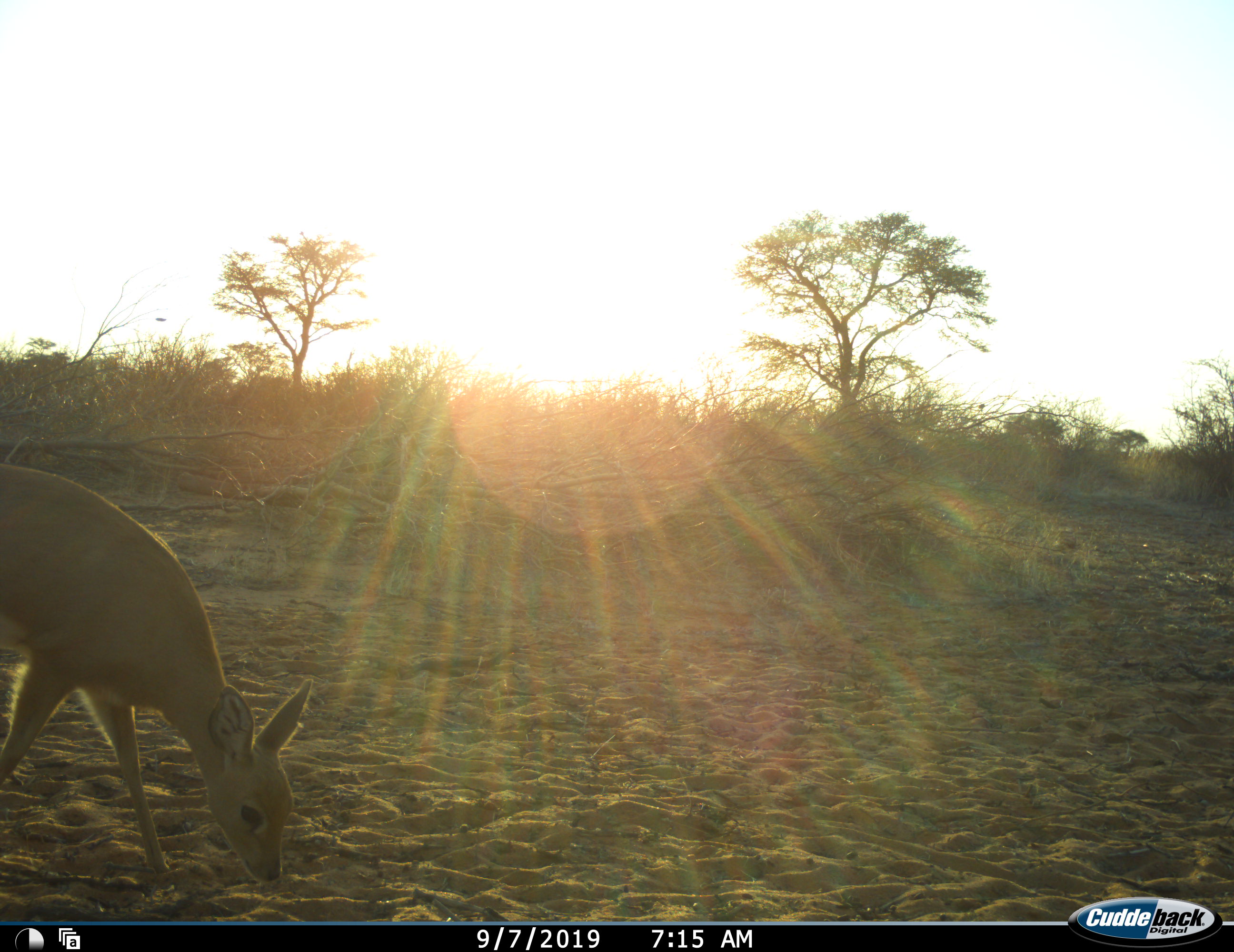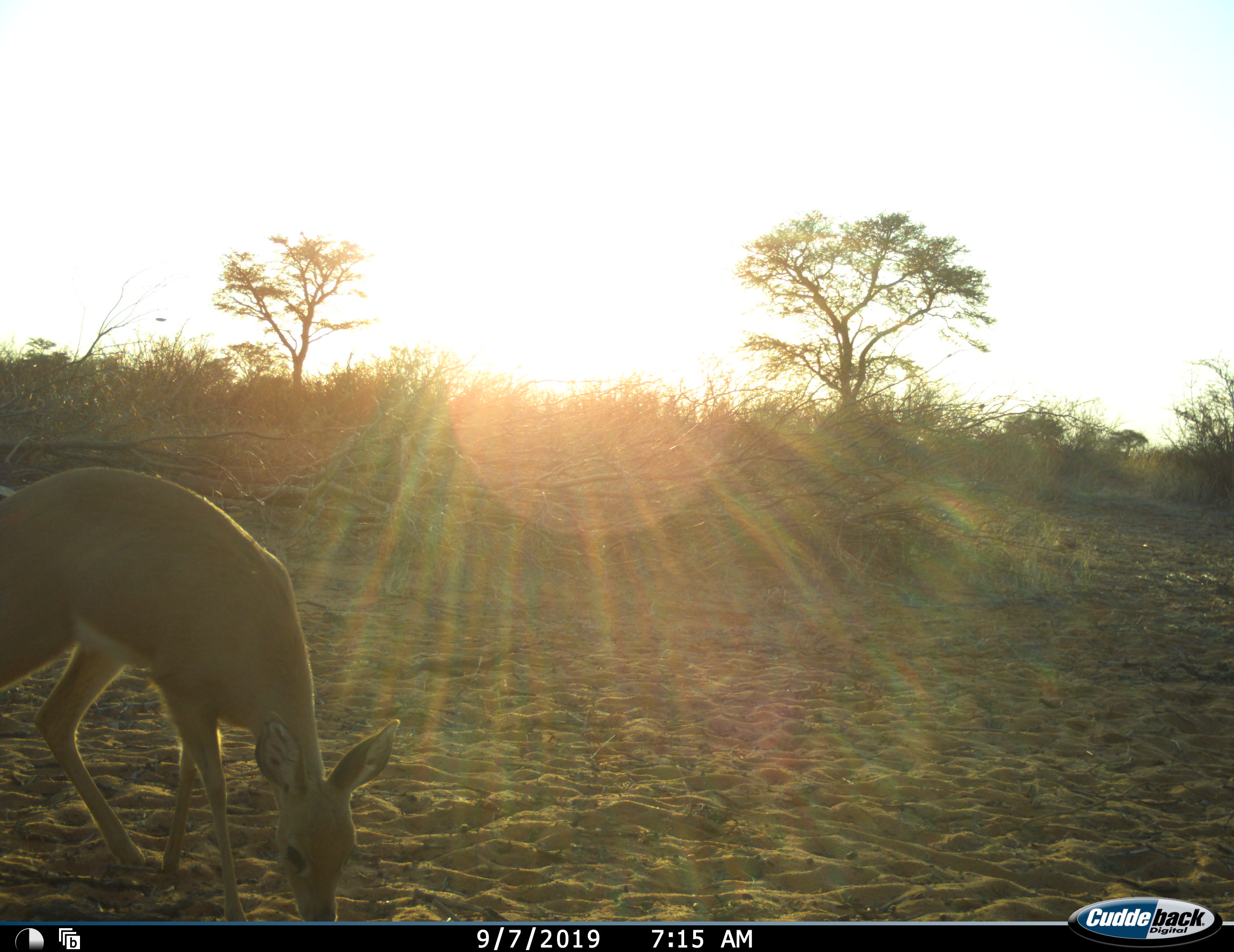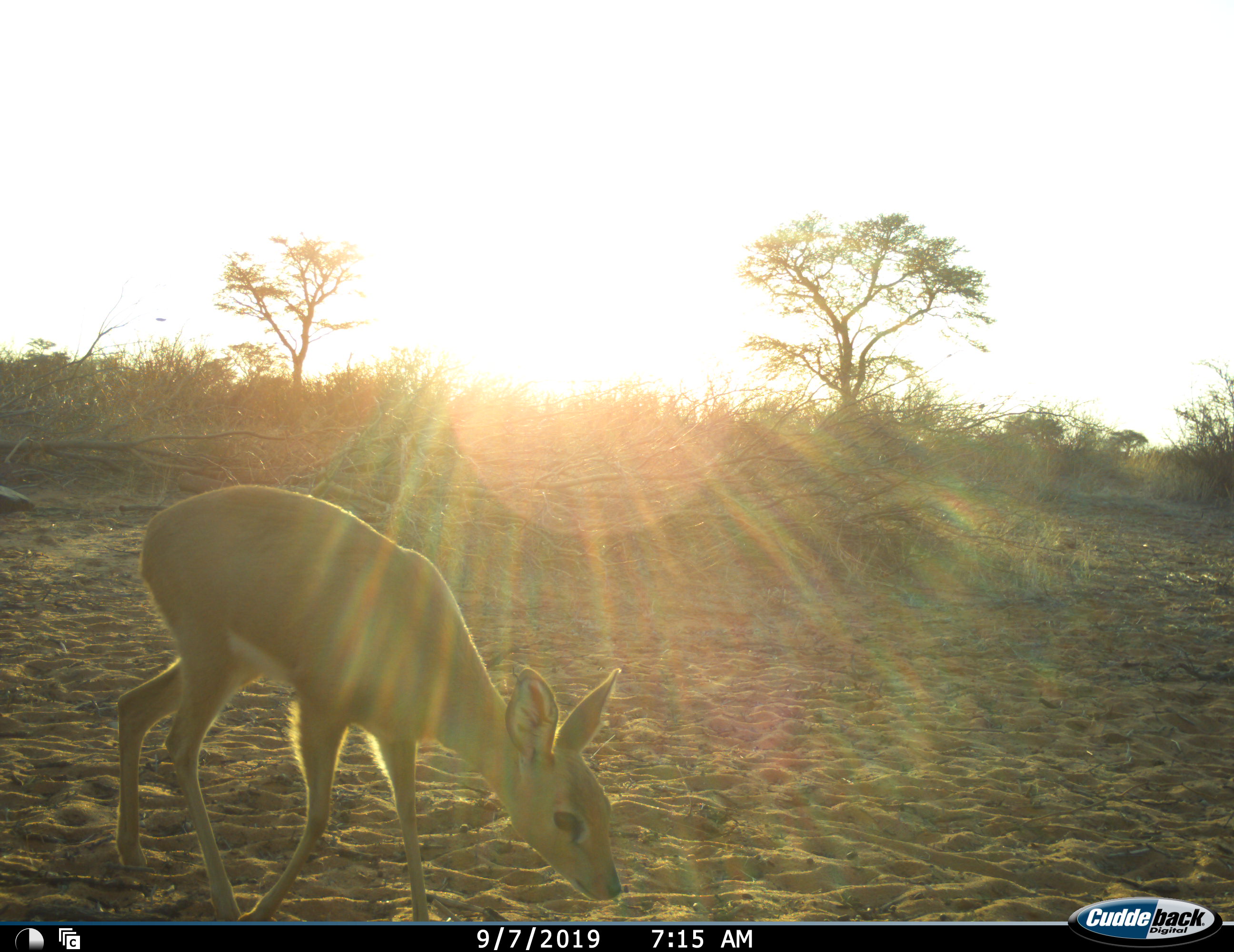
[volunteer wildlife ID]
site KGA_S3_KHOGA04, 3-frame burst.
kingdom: Animalia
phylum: Chordata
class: Mammalia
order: Artiodactyla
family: Bovidae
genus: Raphicerus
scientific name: Raphicerus campestris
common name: steenbok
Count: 1.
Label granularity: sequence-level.